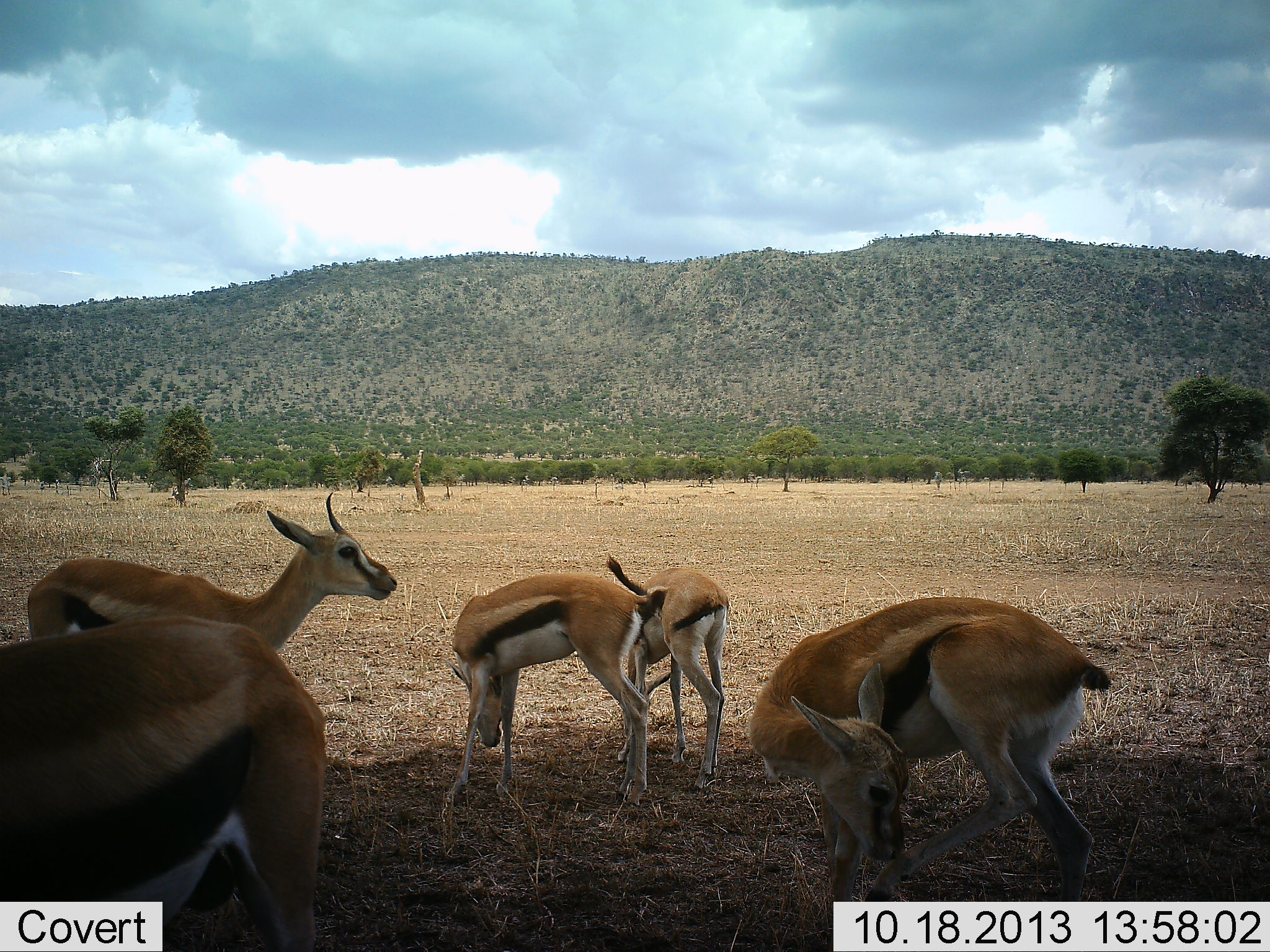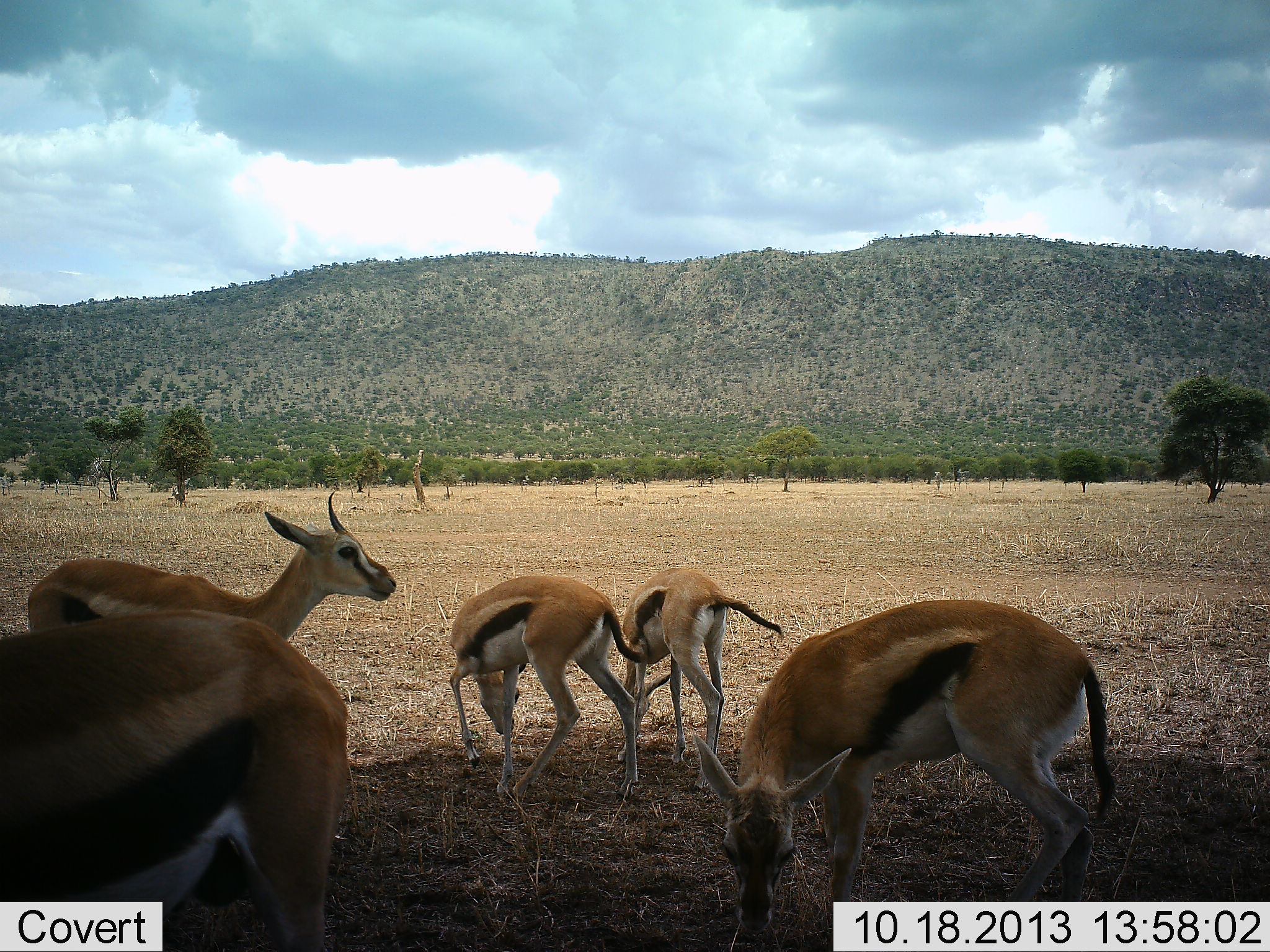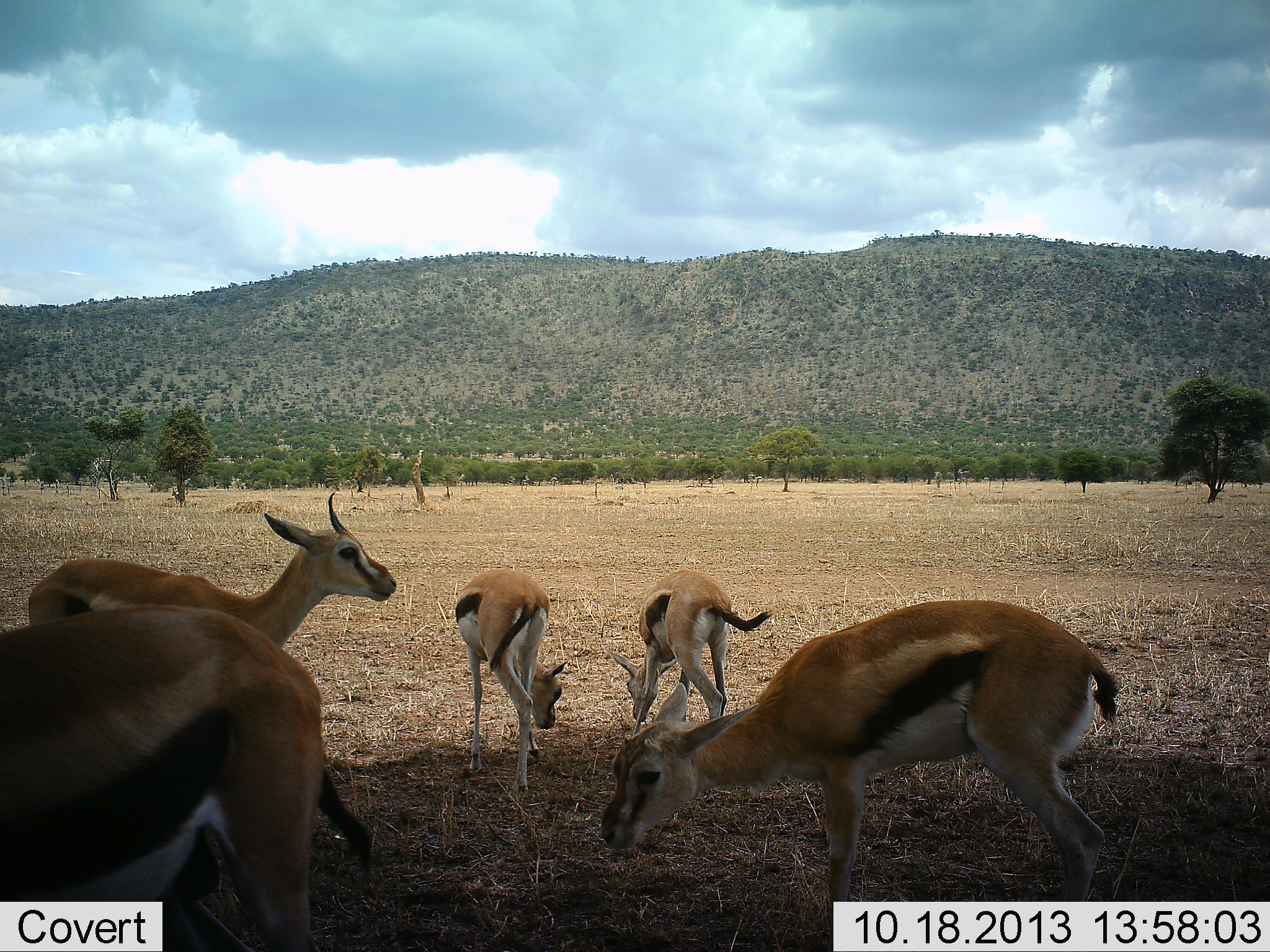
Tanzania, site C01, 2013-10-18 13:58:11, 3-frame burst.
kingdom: Animalia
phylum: Chordata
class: Mammalia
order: Artiodactyla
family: Bovidae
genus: Eudorcas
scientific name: Eudorcas thomsonii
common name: thomson's gazelle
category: gazellethomsons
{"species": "gazellethomsons (thomson's gazelle) (Eudorcas thomsonii)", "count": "5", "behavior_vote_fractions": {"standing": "80%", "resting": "10%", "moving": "30%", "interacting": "0%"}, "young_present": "0%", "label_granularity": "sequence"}